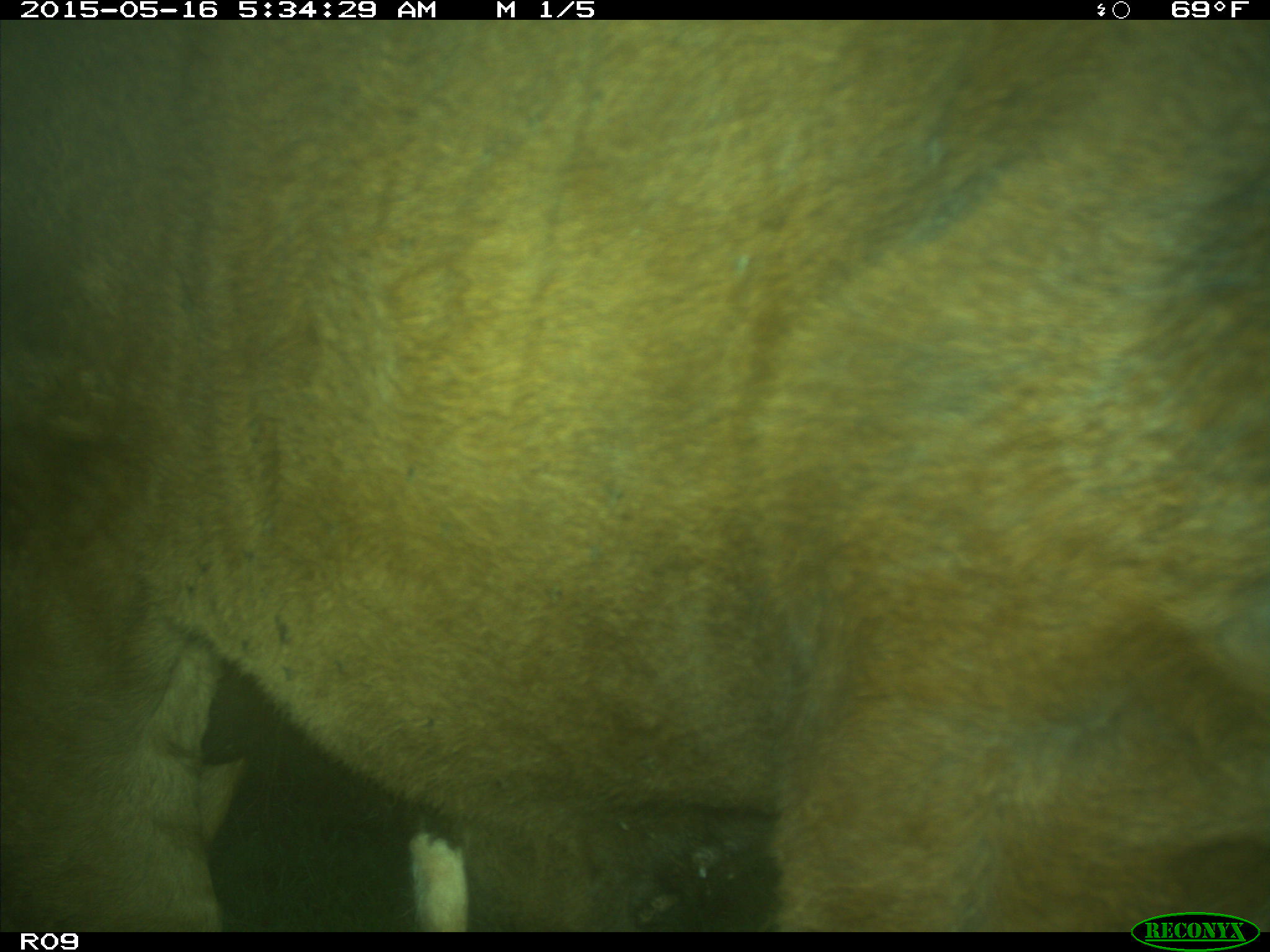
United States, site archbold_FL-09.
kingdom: Animalia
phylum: Chordata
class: Mammalia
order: Artiodactyla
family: Bovidae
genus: Bos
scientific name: Bos taurus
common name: domestic cow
Bos taurus (domestic cow).